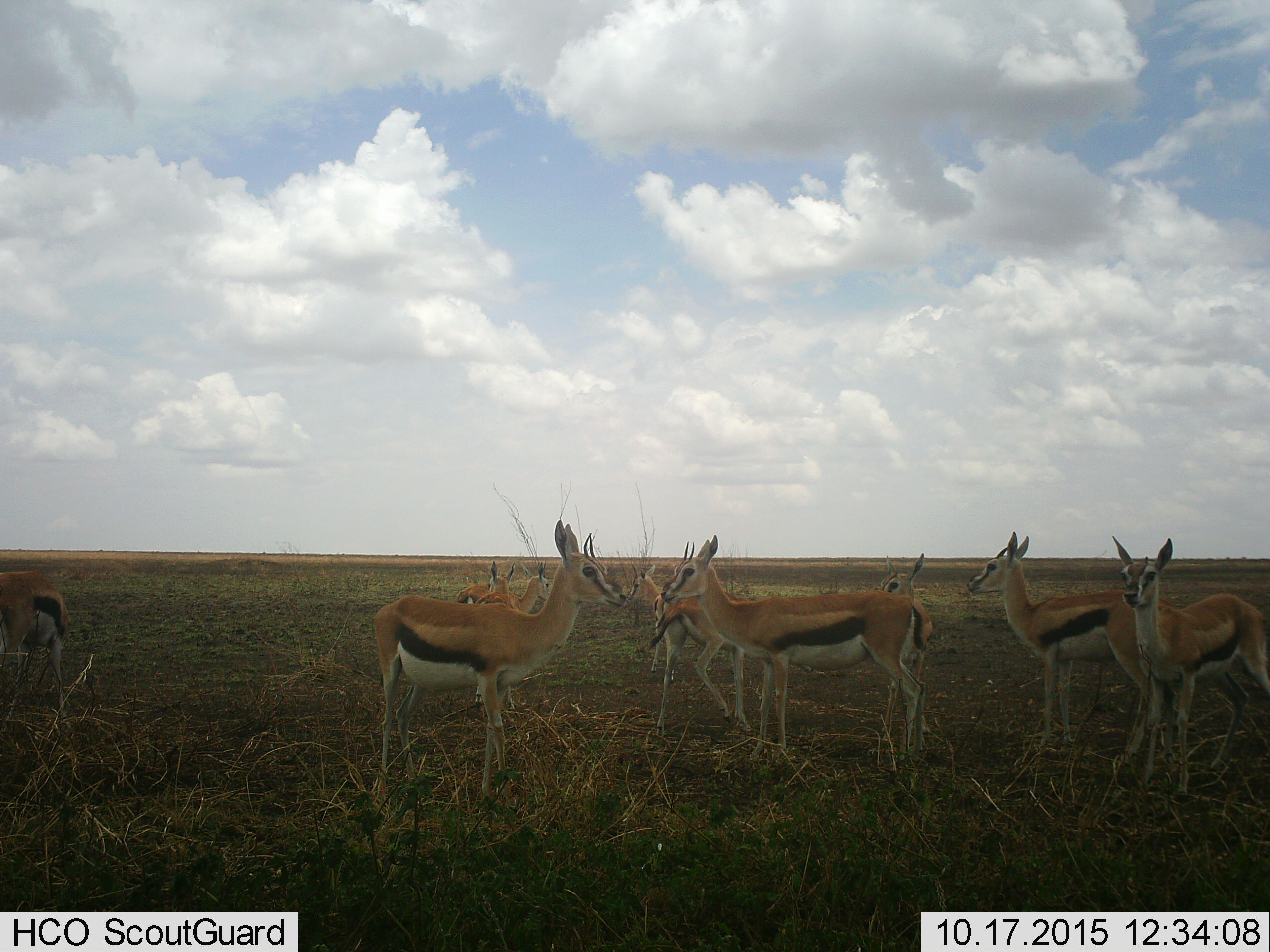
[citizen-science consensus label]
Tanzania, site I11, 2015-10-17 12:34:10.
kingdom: Animalia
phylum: Chordata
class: Mammalia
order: Artiodactyla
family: Bovidae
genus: Eudorcas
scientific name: Eudorcas thomsonii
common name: thomson's gazelle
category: gazellethomsons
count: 10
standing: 100%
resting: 0%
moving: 11%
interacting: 0%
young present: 11%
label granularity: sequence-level